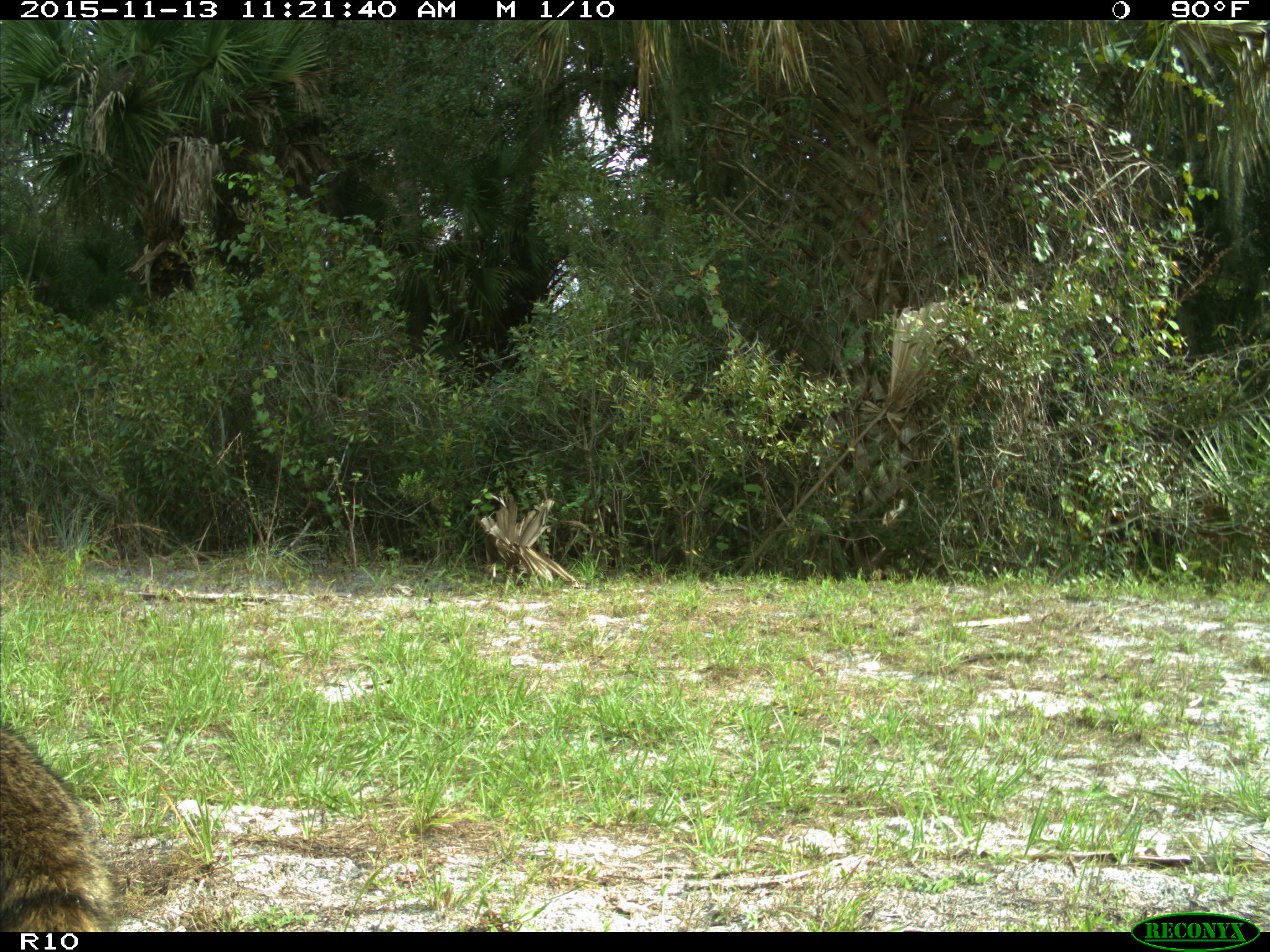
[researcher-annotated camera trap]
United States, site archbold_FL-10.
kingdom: Animalia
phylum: Chordata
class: Mammalia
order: Artiodactyla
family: Bovidae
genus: Bos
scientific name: Bos taurus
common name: domestic cow